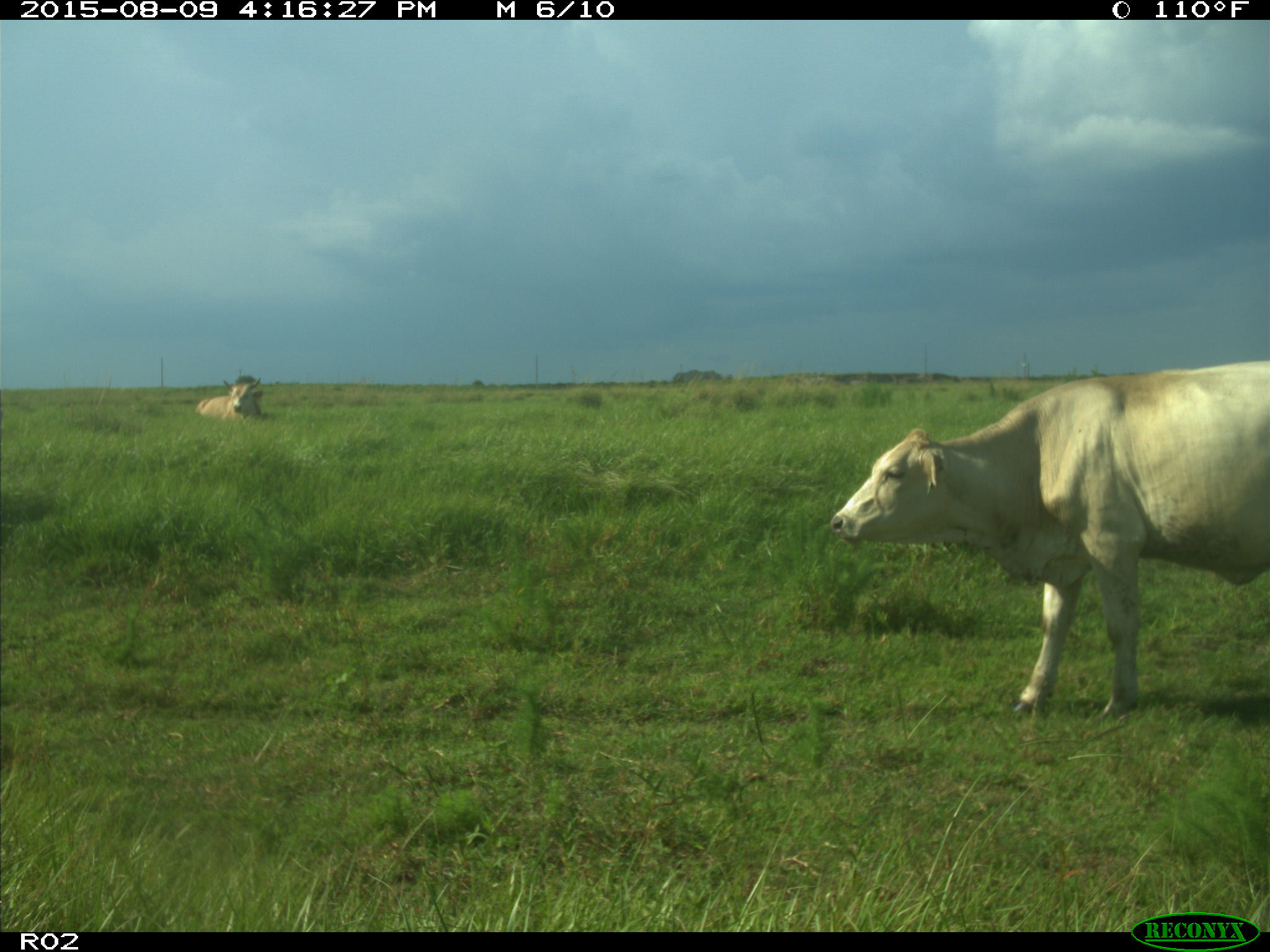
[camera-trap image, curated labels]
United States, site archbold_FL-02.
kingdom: Animalia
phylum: Chordata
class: Mammalia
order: Artiodactyla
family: Bovidae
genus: Bos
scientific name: Bos taurus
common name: domestic cow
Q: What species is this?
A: Bos taurus (domestic cow).